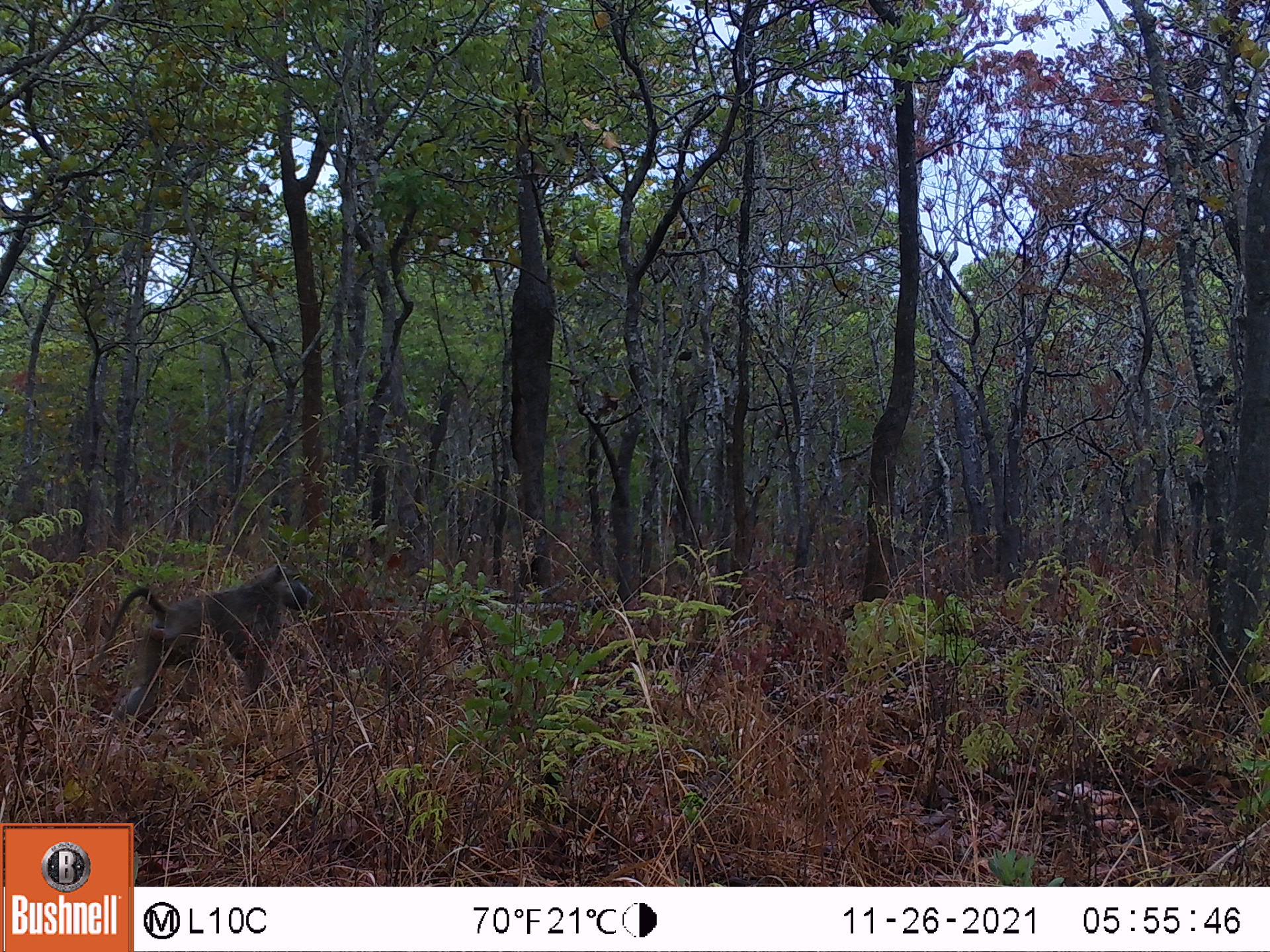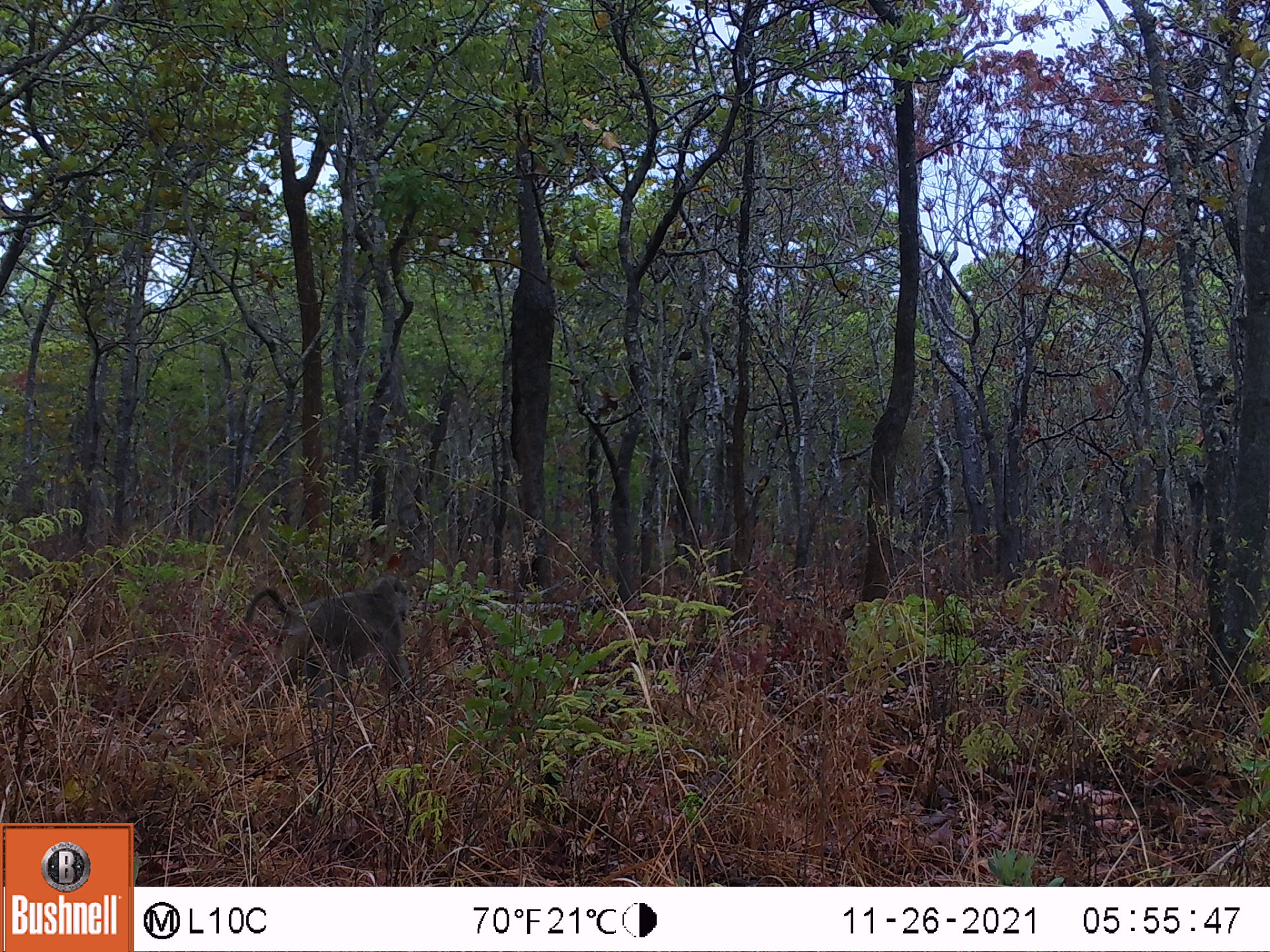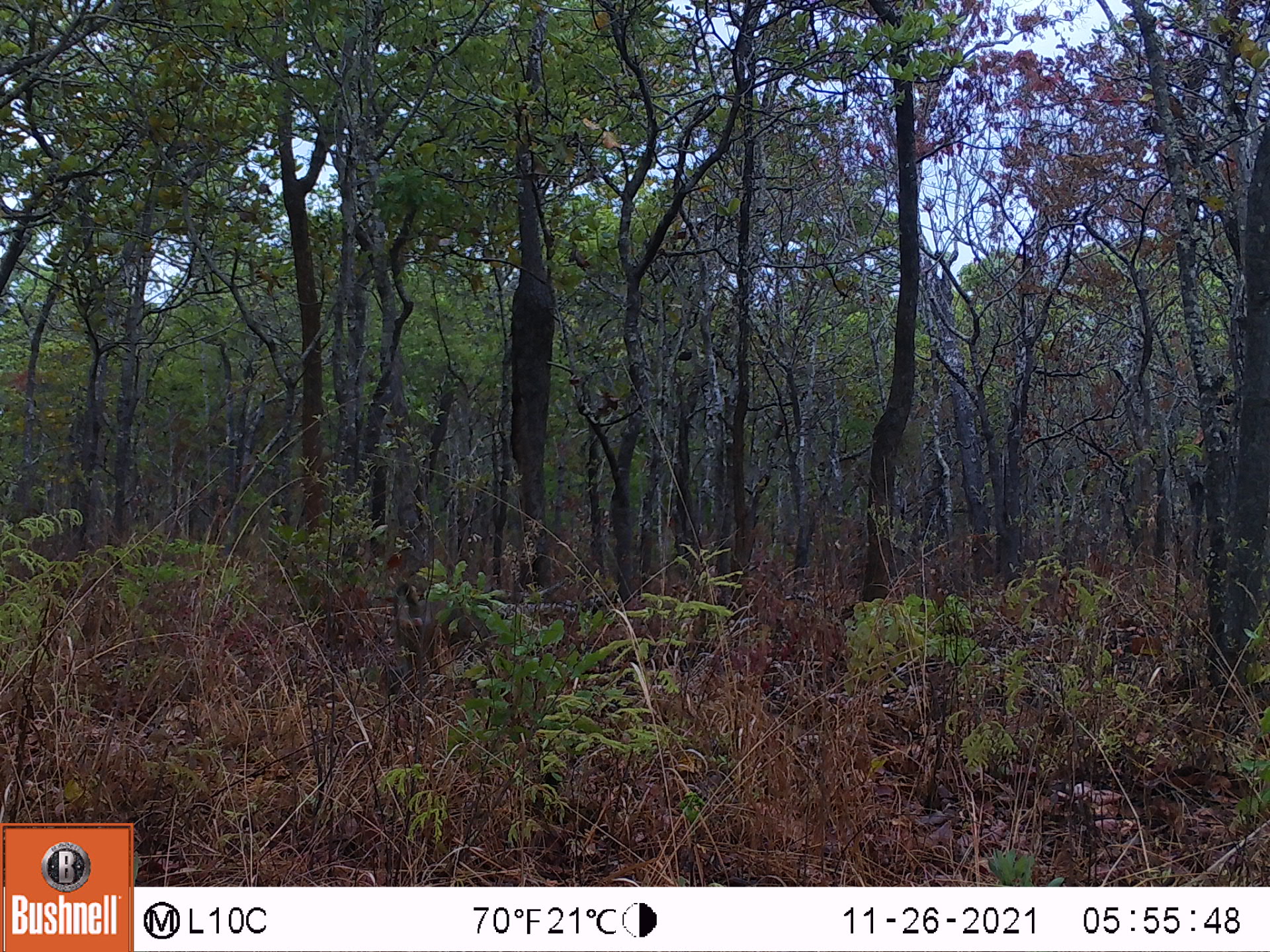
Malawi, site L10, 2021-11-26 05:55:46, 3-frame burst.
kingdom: Animalia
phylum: Chordata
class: Mammalia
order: Primates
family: Cercopithecidae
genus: Papio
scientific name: Papio cynocephalus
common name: yellow baboon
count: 1